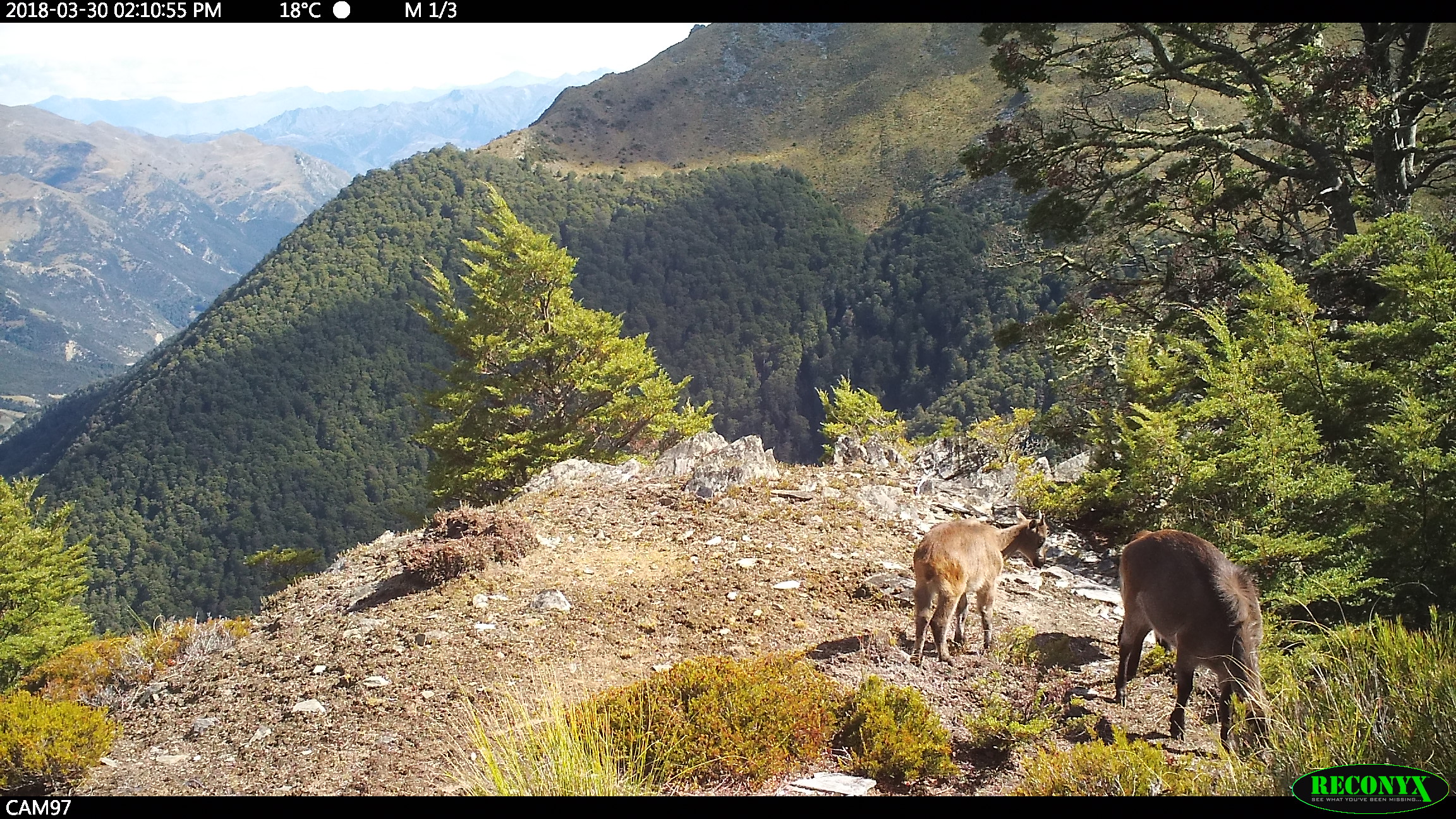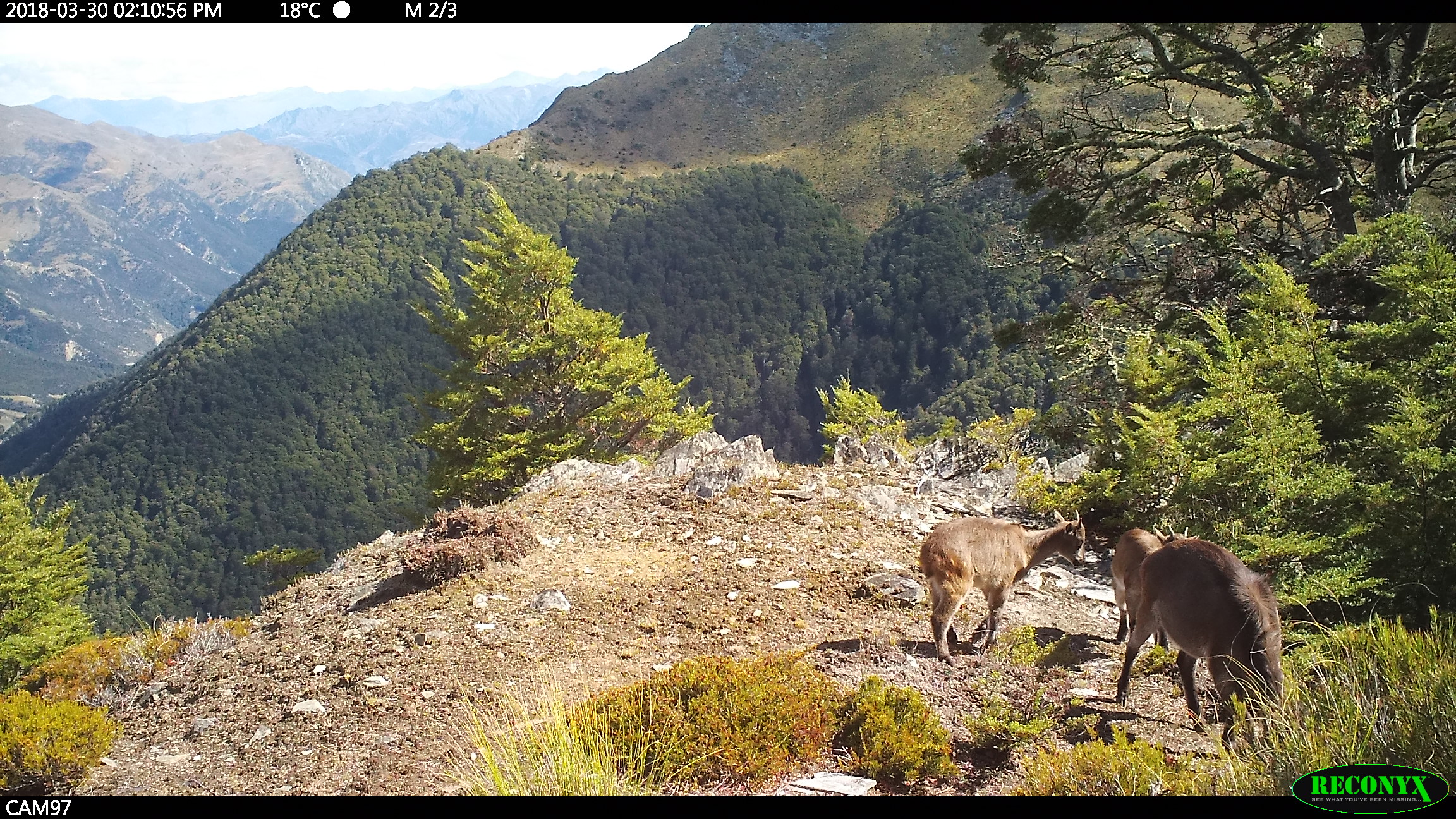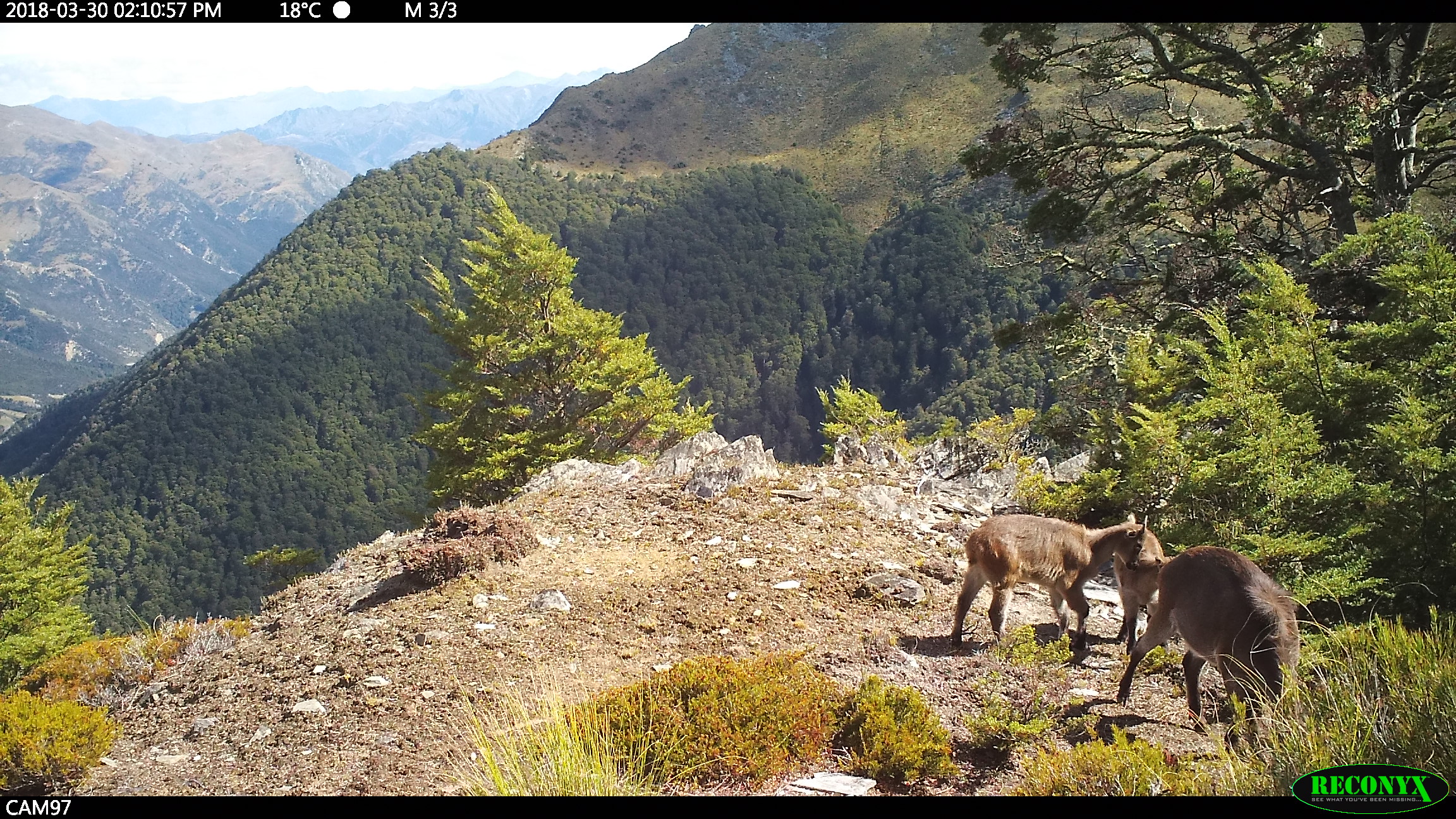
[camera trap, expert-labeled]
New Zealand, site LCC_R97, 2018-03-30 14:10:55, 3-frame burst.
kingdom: Animalia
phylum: Chordata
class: Mammalia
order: Artiodactyla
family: Bovidae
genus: Nilgiritragus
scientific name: Nilgiritragus hylocrius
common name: tahr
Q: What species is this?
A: Tahr (Nilgiritragus hylocrius).